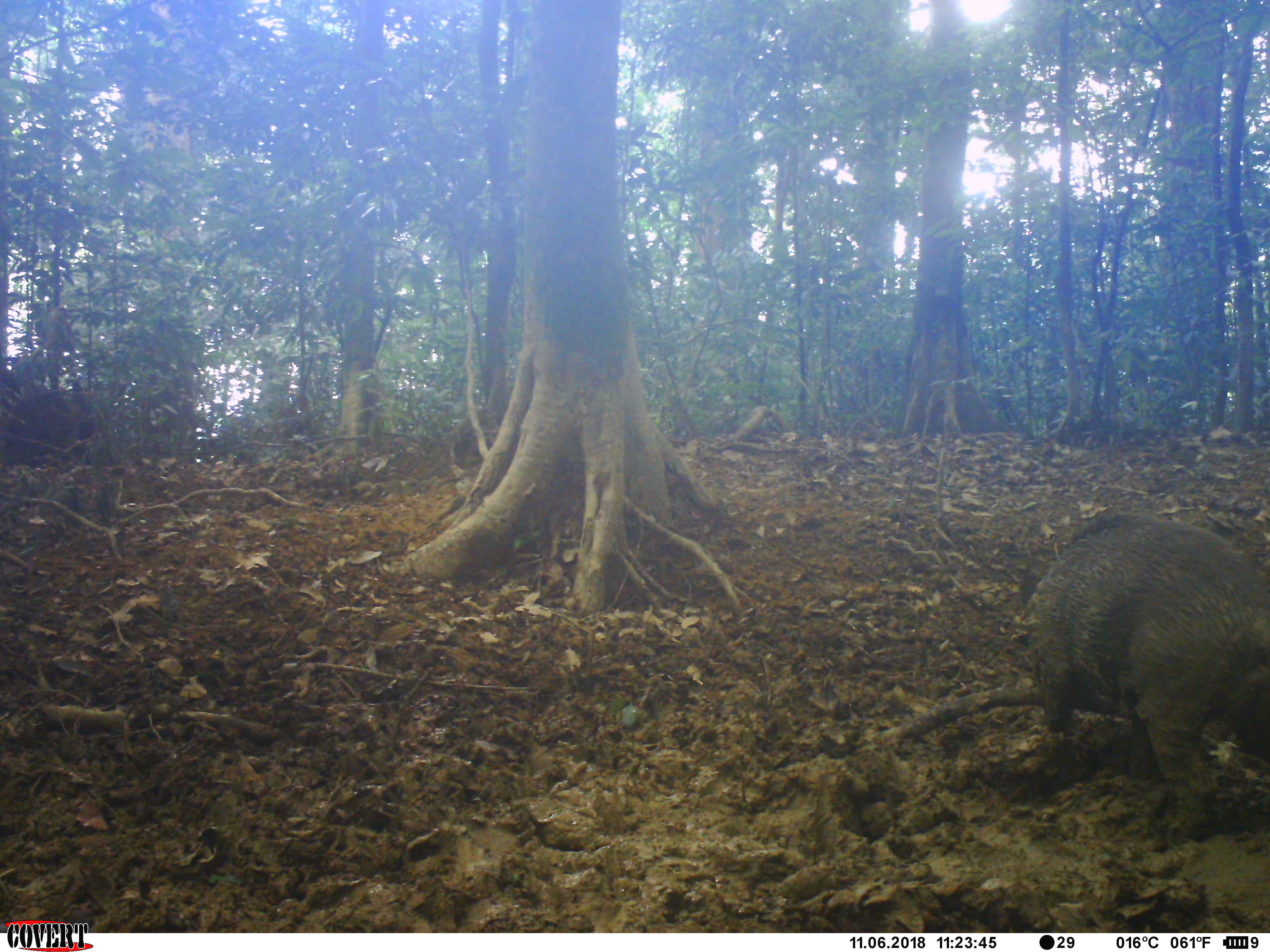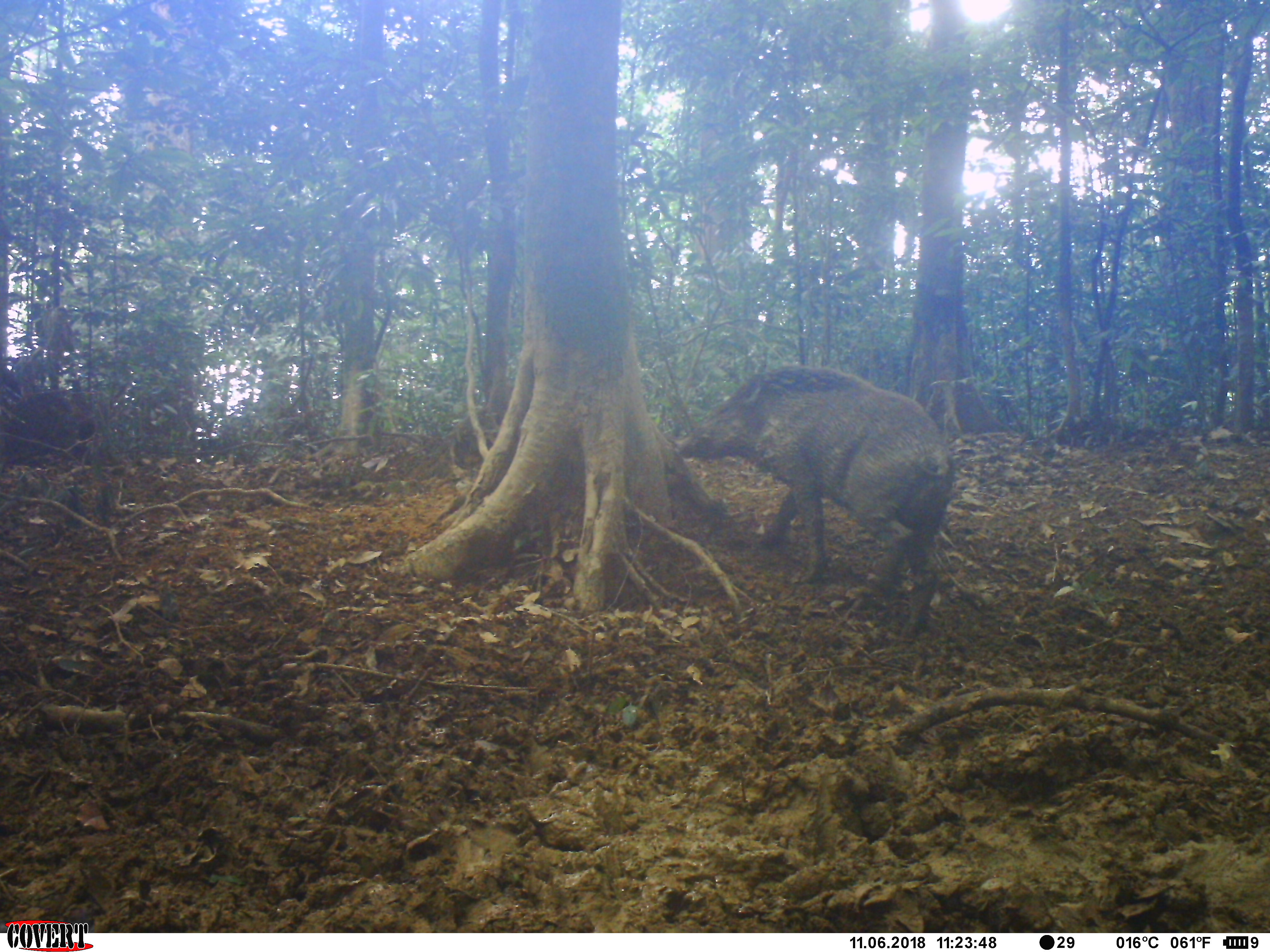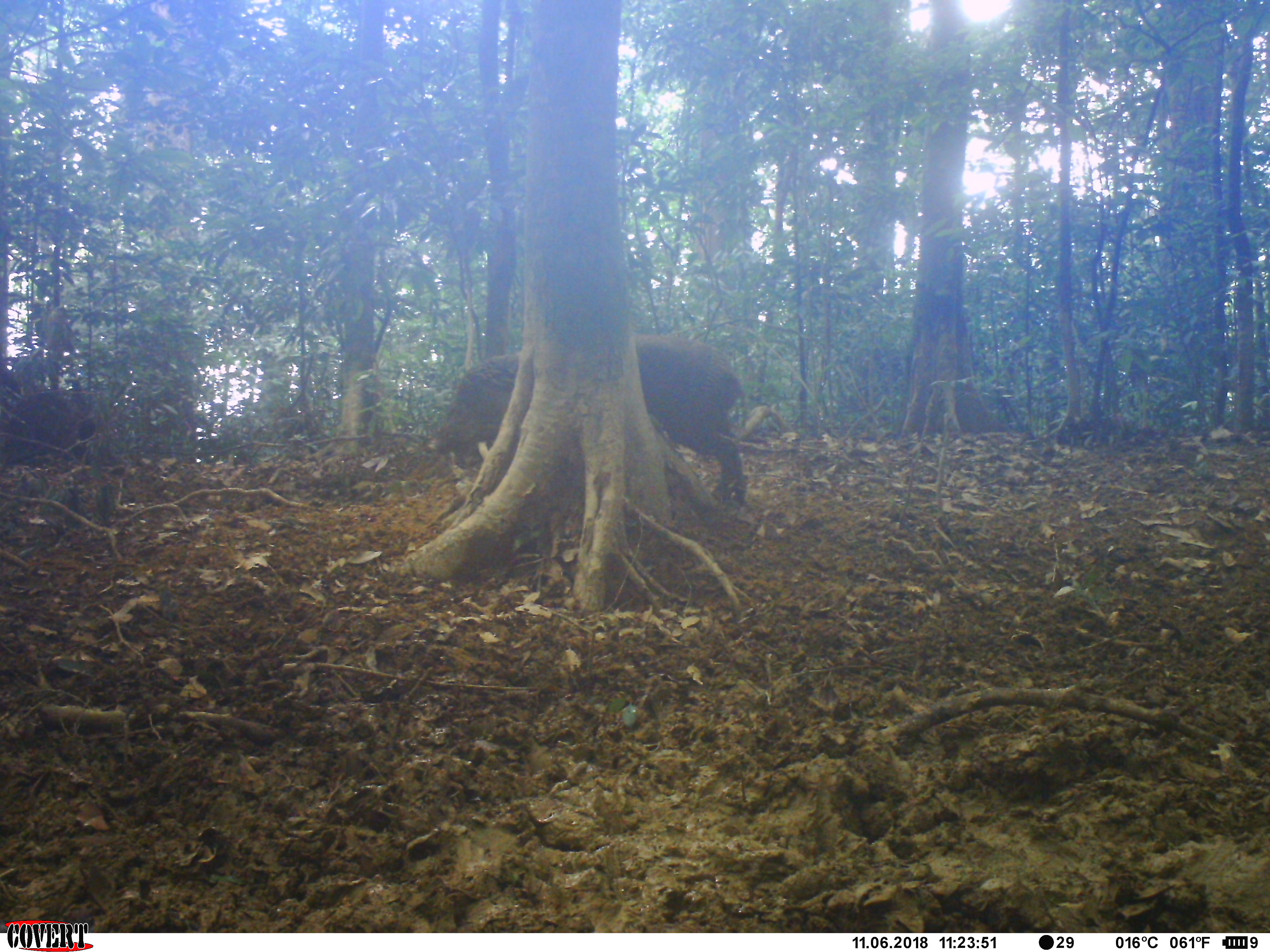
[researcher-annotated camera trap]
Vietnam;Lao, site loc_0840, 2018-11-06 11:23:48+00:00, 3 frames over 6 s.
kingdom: Animalia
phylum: Chordata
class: Mammalia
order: Artiodactyla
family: Suidae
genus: Sus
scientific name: Sus scrofa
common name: eurasian wild pig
Eurasian wild pig (Sus scrofa). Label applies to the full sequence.